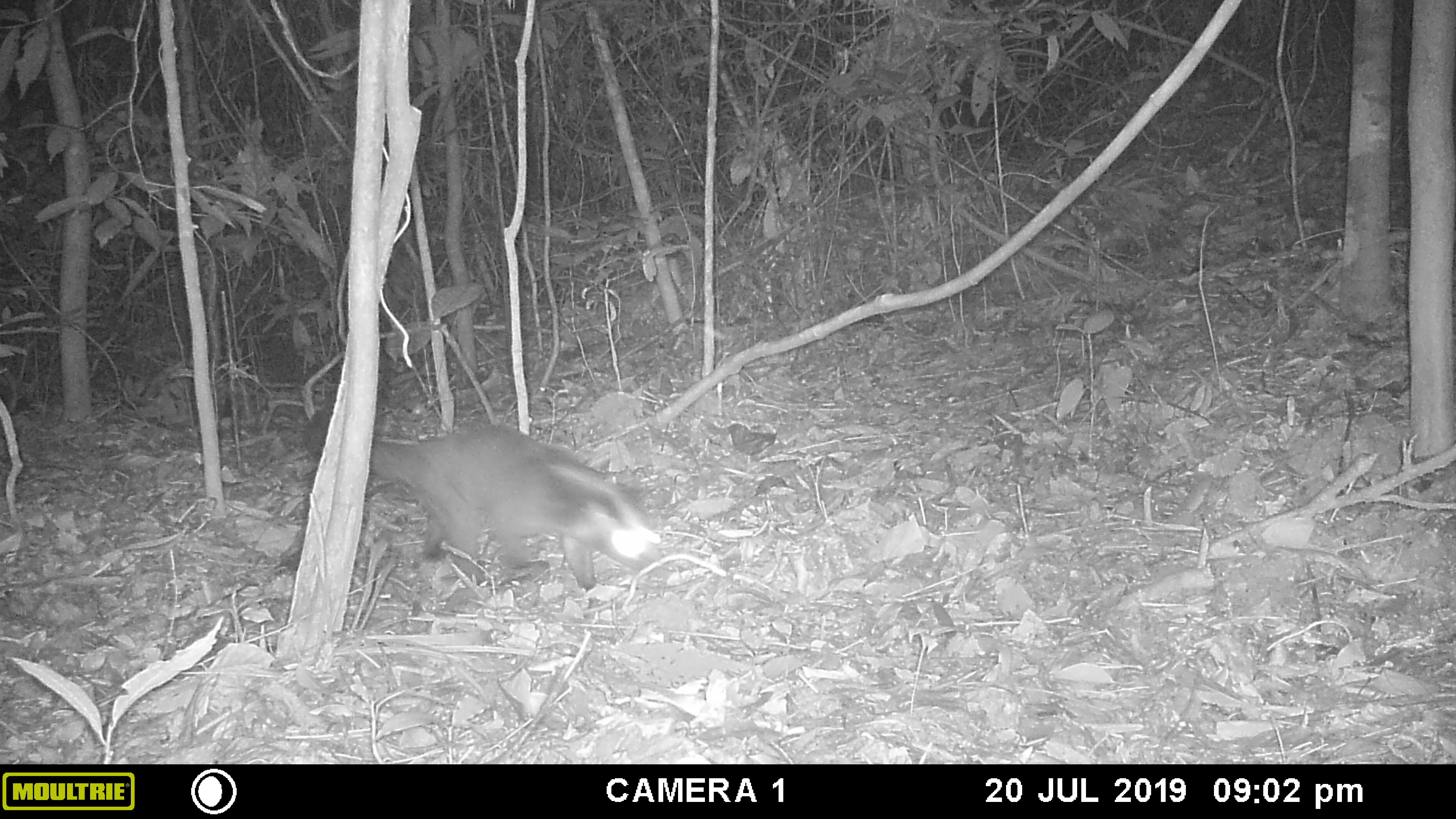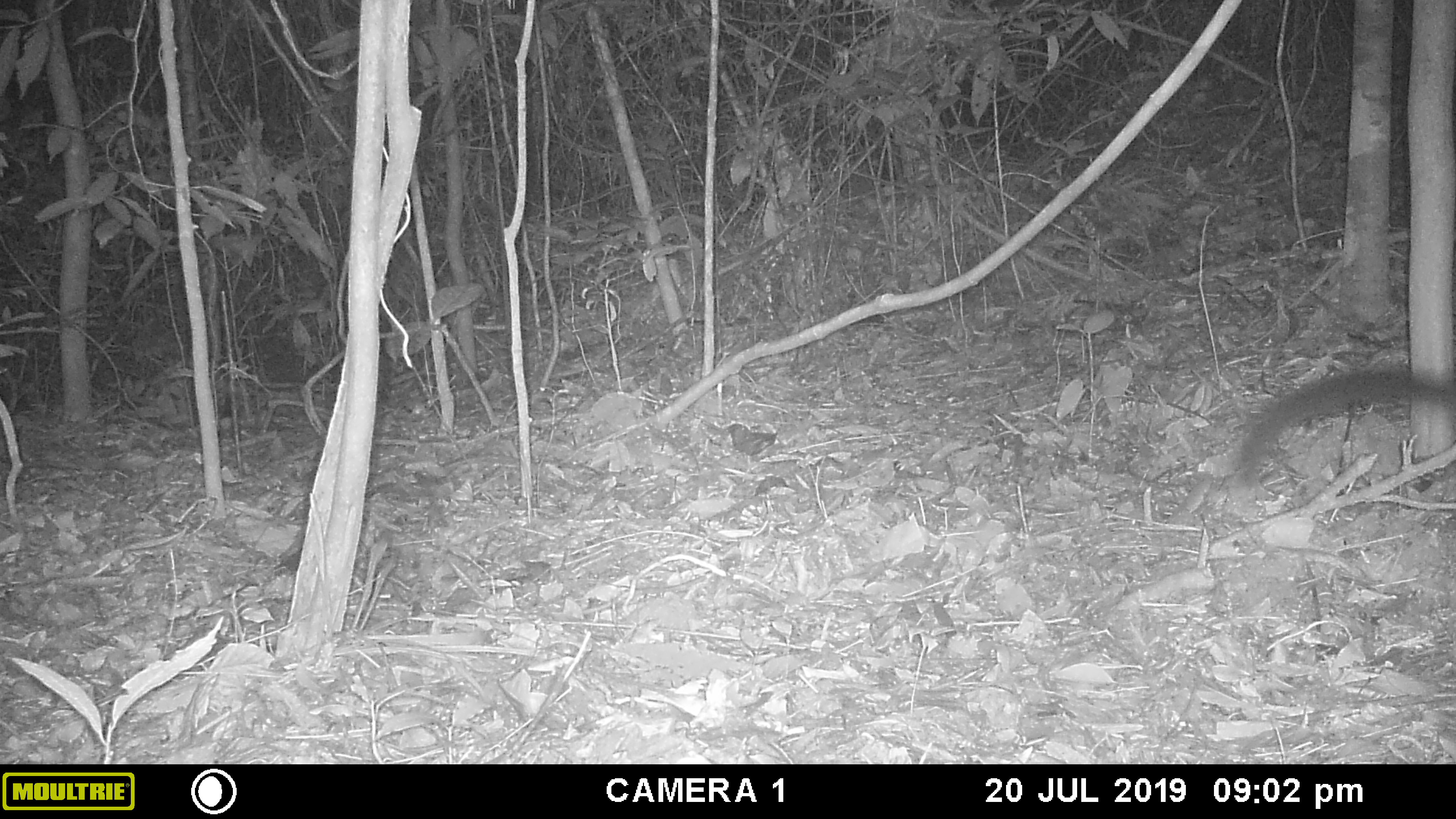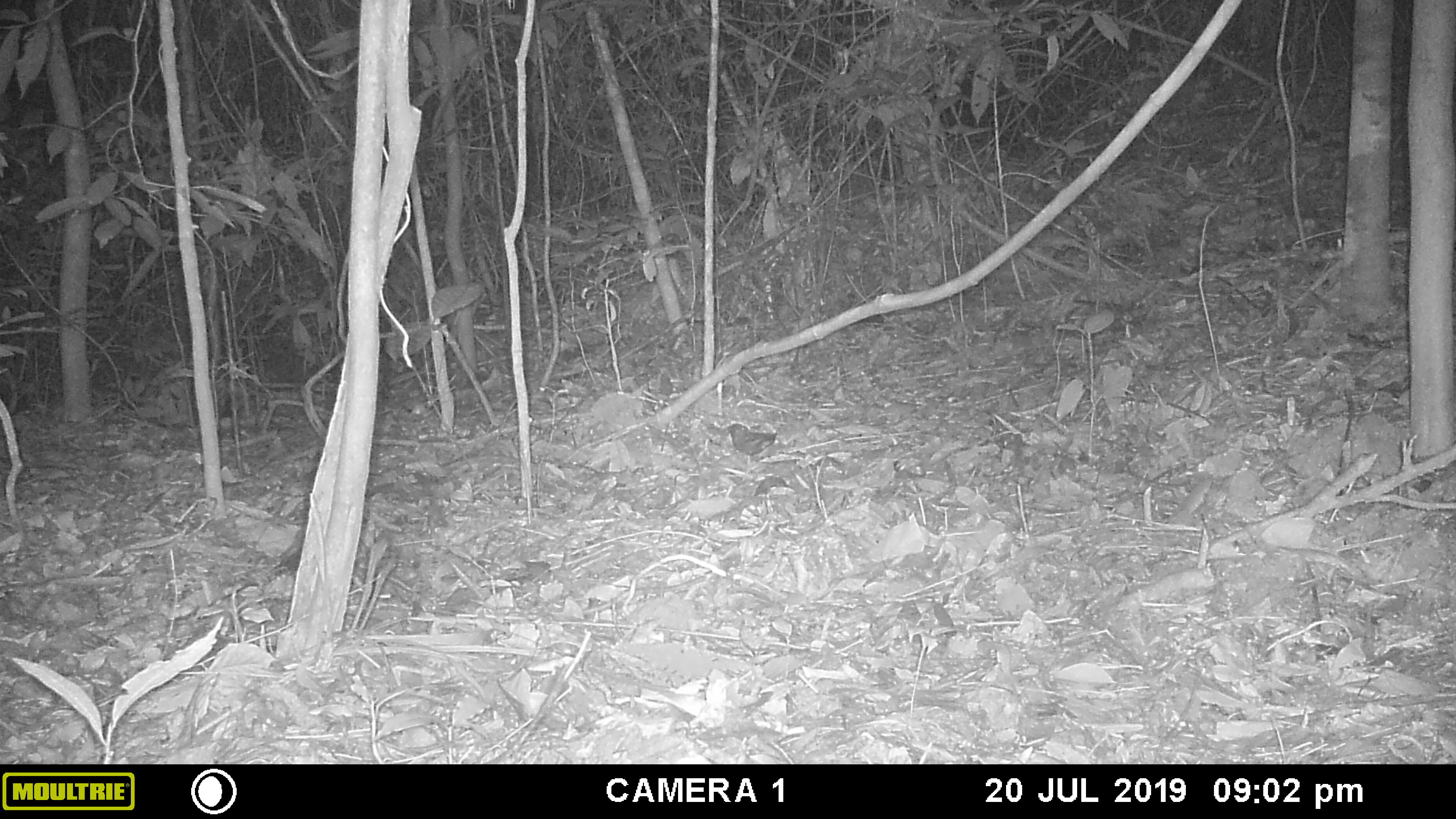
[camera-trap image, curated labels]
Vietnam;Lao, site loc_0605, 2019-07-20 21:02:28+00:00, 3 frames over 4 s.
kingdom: Animalia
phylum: Chordata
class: Mammalia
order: Carnivora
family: Viverridae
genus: Paguma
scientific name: Paguma larvata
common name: masked palm civet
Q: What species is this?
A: Masked palm civet (Paguma larvata).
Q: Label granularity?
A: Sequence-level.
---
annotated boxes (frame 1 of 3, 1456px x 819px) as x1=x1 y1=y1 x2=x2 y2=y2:
masked palm civet: x1=369 y1=421 x2=663 y2=591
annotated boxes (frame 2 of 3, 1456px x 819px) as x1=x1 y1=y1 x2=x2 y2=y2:
masked palm civet: x1=1226 y1=362 x2=1456 y2=516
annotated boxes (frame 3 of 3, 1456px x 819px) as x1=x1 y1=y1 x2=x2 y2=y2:
masked palm civet: x1=725 y1=422 x2=777 y2=460